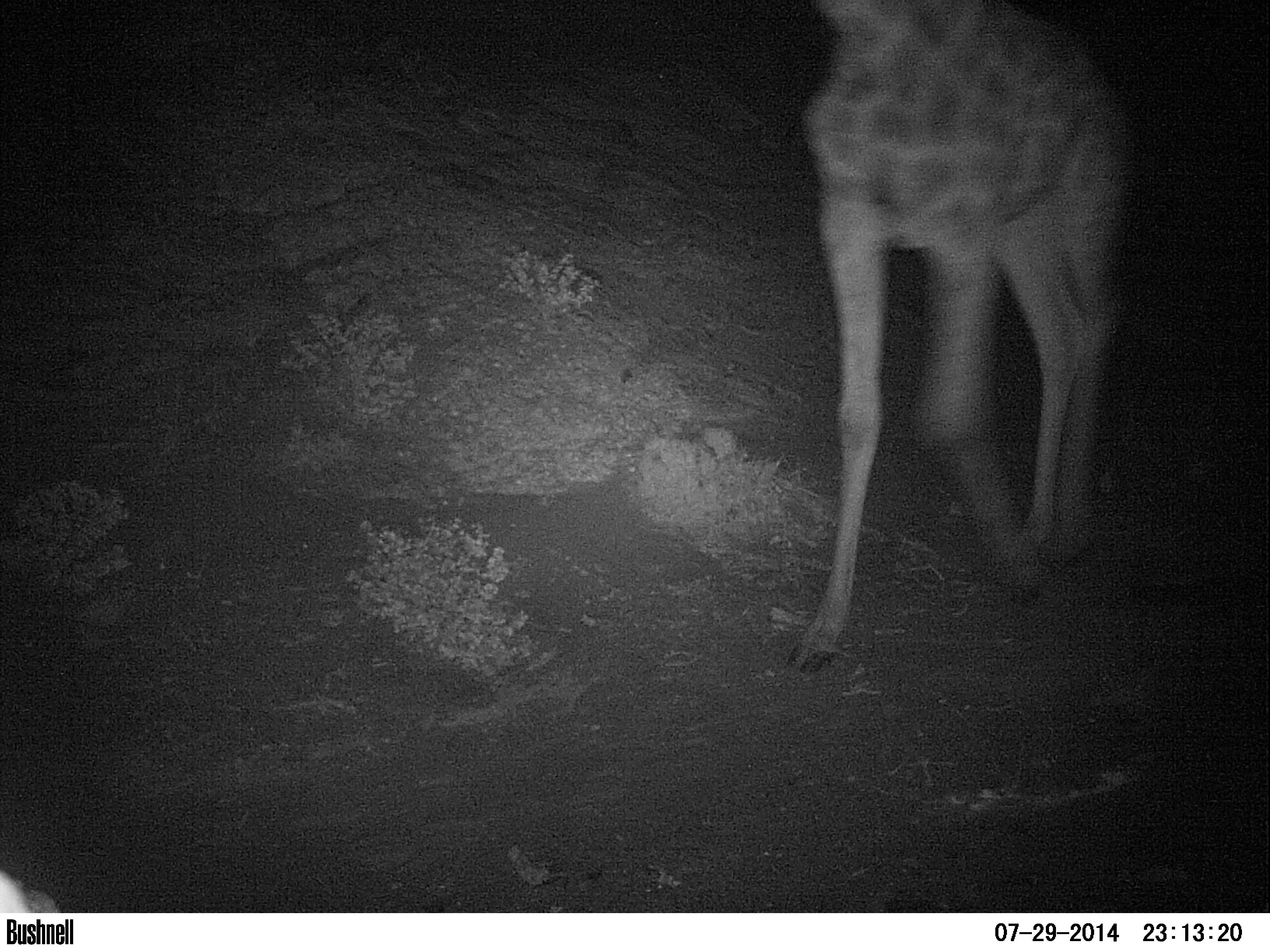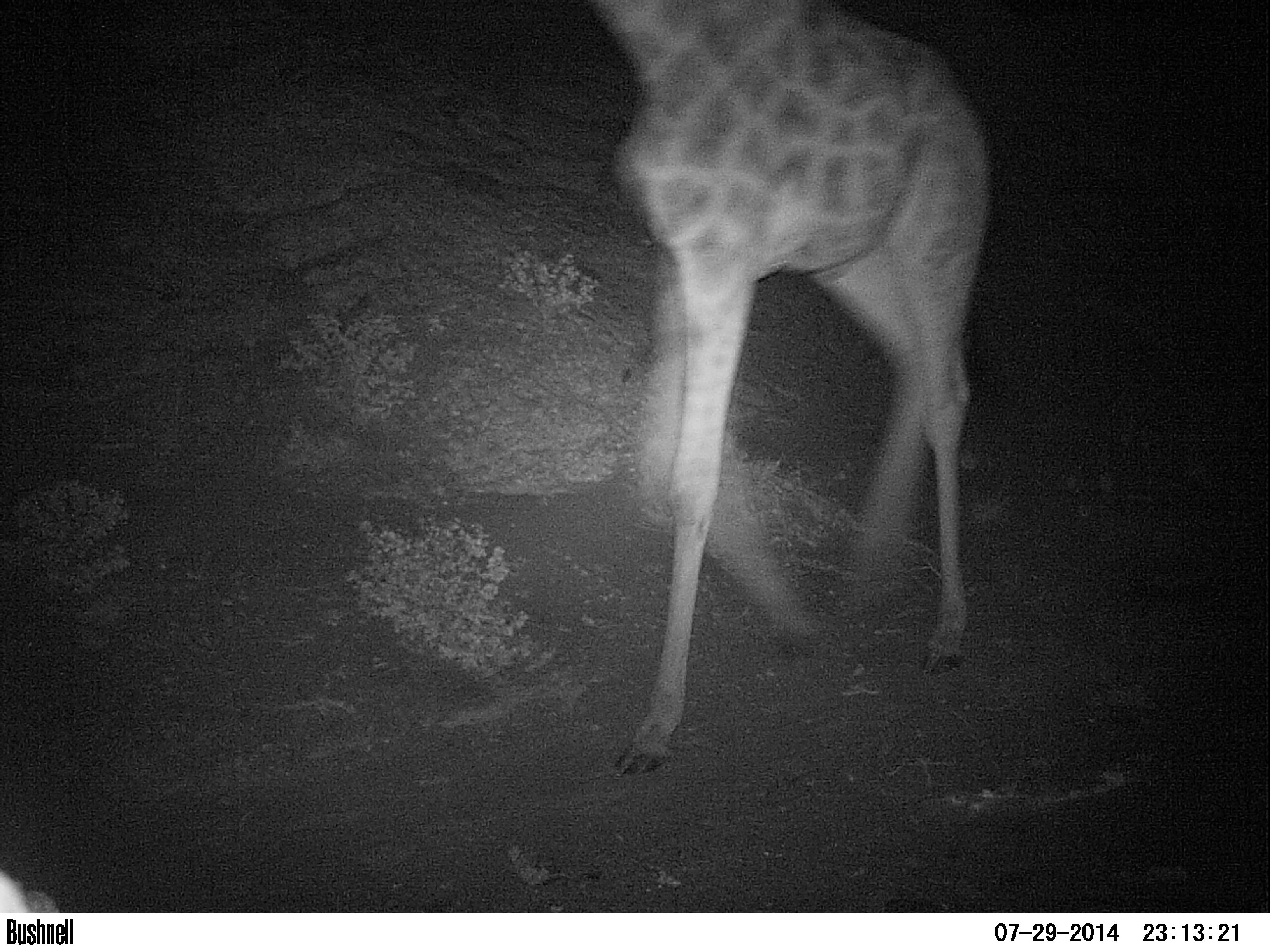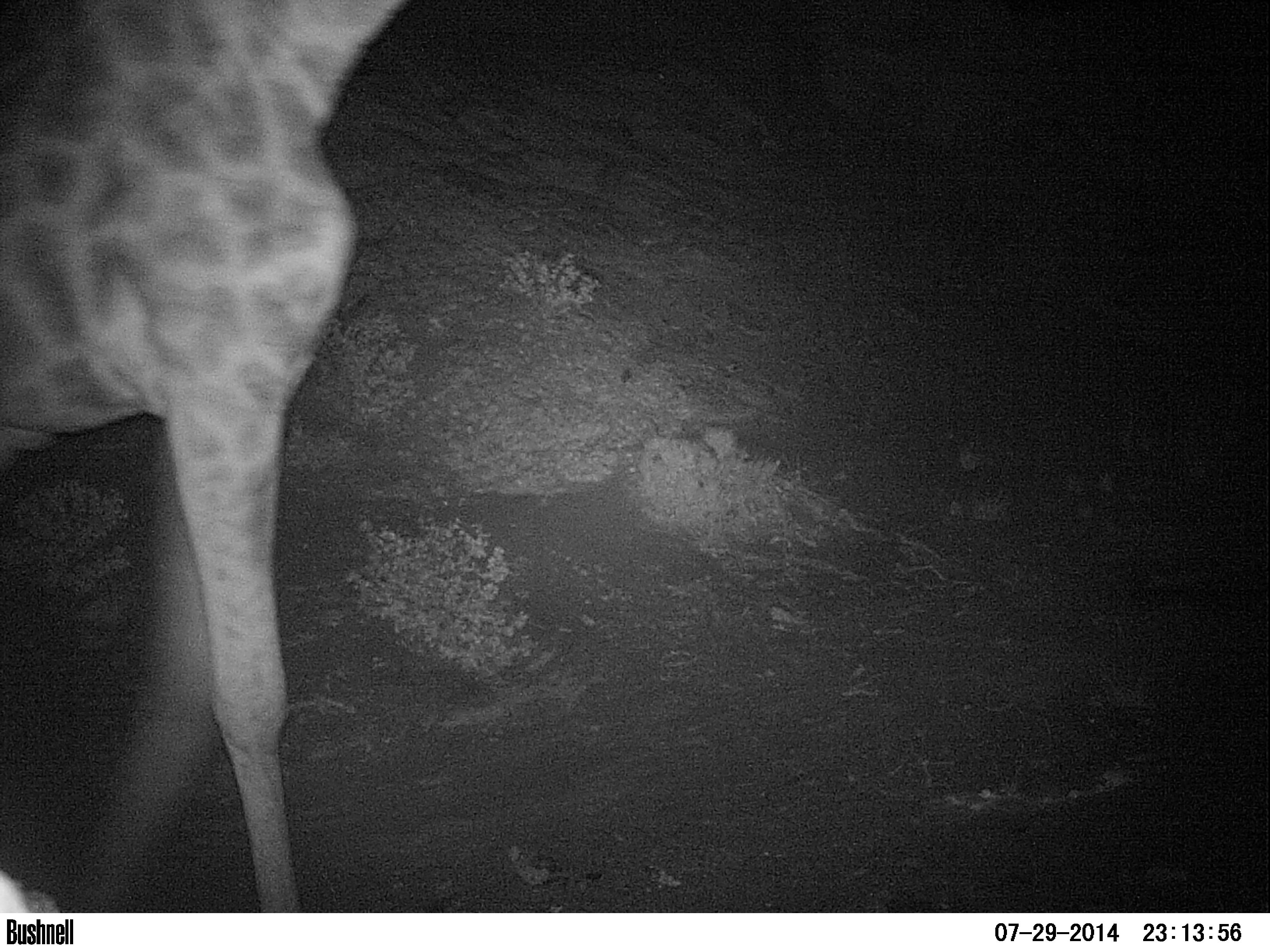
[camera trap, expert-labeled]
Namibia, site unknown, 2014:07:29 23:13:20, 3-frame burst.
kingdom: Animalia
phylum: Chordata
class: Mammalia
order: Artiodactyla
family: Giraffidae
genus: Giraffa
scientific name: Giraffa camelopardalis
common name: giraffe